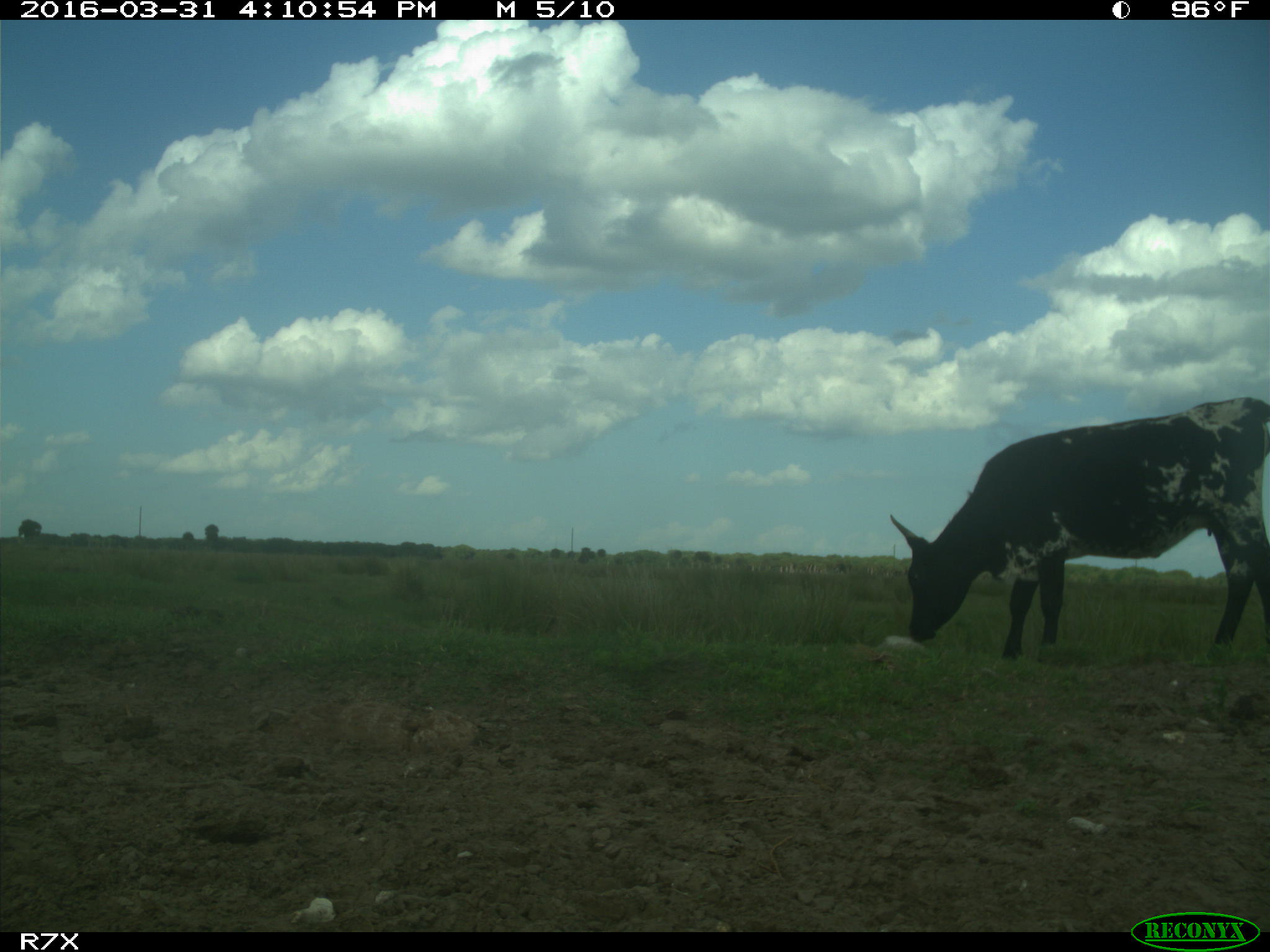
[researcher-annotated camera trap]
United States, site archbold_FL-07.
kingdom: Animalia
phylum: Chordata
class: Mammalia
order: Artiodactyla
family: Bovidae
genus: Bos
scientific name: Bos taurus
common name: domestic cow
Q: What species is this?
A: Bos taurus (domestic cow).